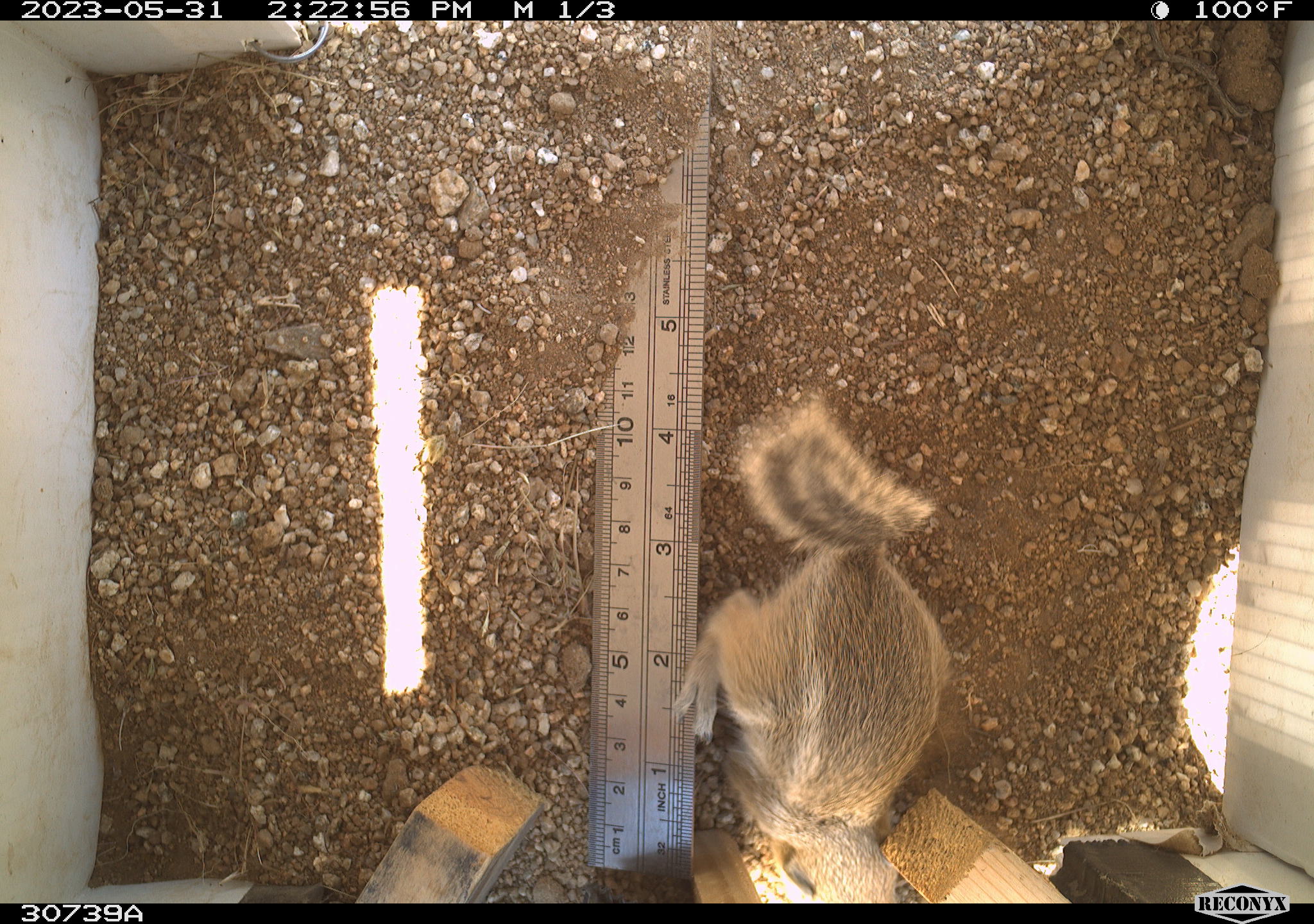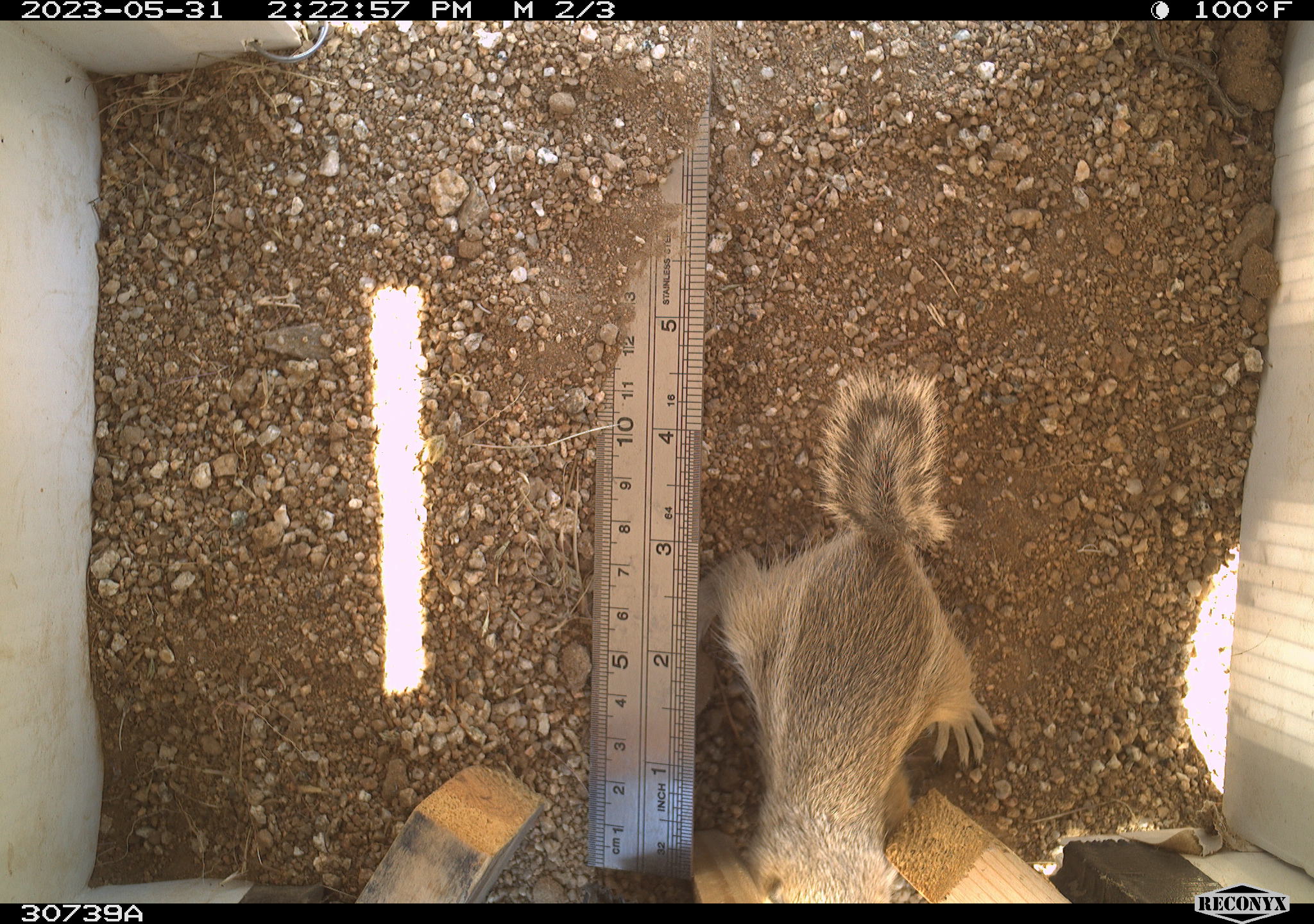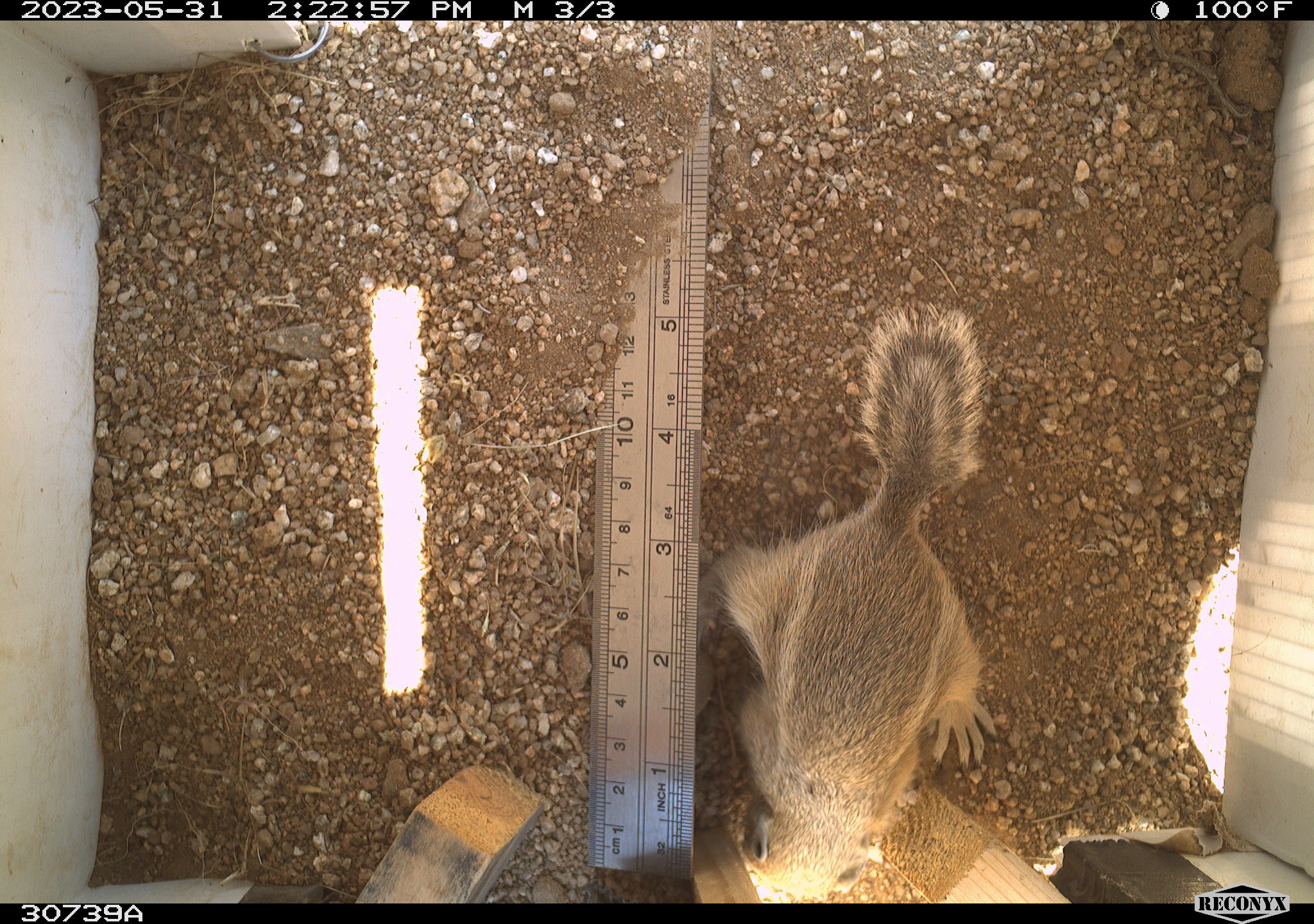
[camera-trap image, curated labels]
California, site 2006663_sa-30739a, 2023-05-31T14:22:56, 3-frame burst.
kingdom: Animalia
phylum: Chordata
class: Mammalia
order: Rodentia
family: Sciuridae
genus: Ammospermophilus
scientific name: Ammospermophilus leucurus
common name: white-tailed antelope squirrel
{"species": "white-tailed antelope squirrel (Ammospermophilus leucurus)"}